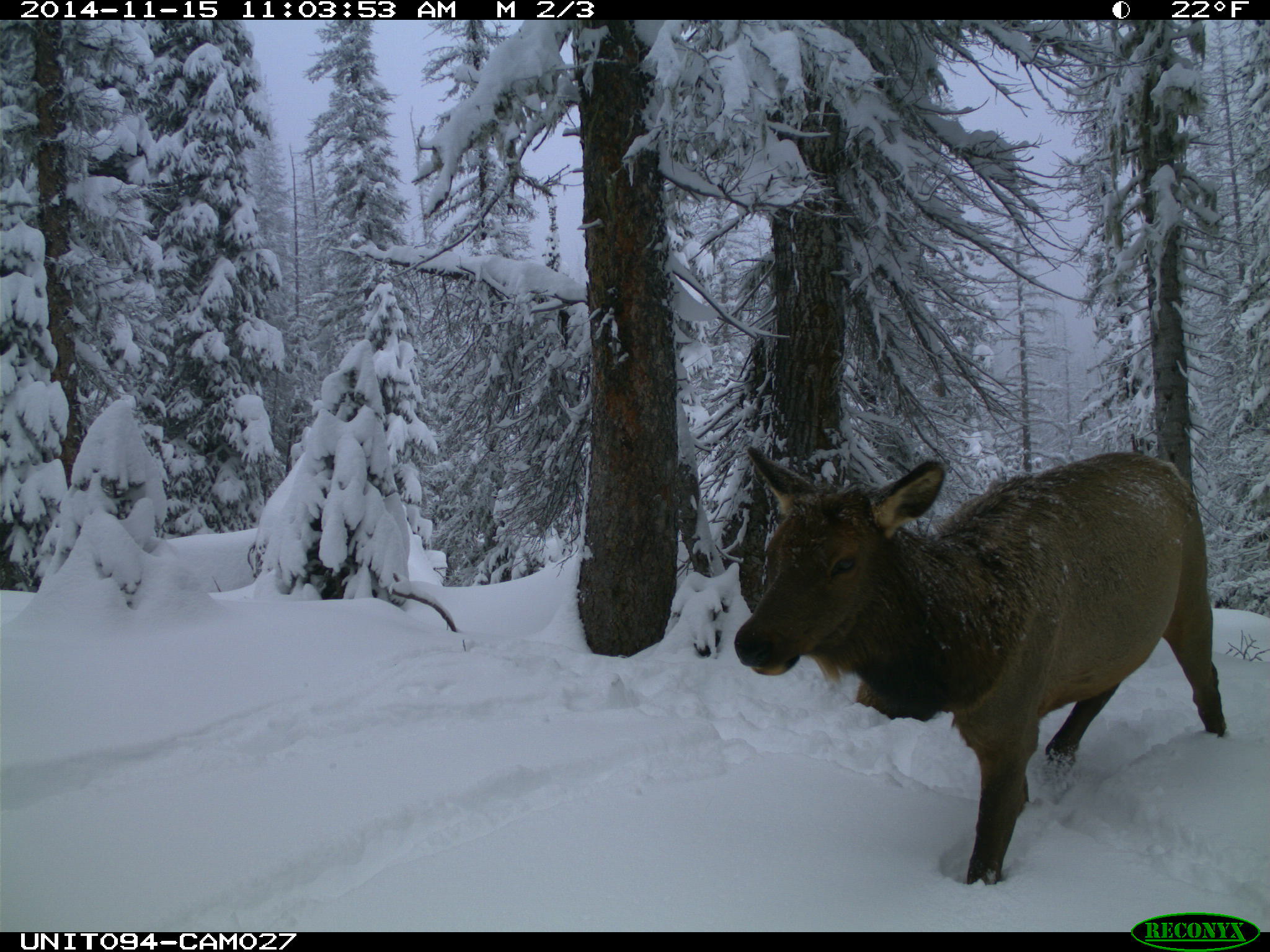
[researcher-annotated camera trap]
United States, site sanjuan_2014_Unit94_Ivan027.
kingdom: Animalia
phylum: Chordata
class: Mammalia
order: Artiodactyla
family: Cervidae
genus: Cervus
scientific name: Cervus elaphus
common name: red deer